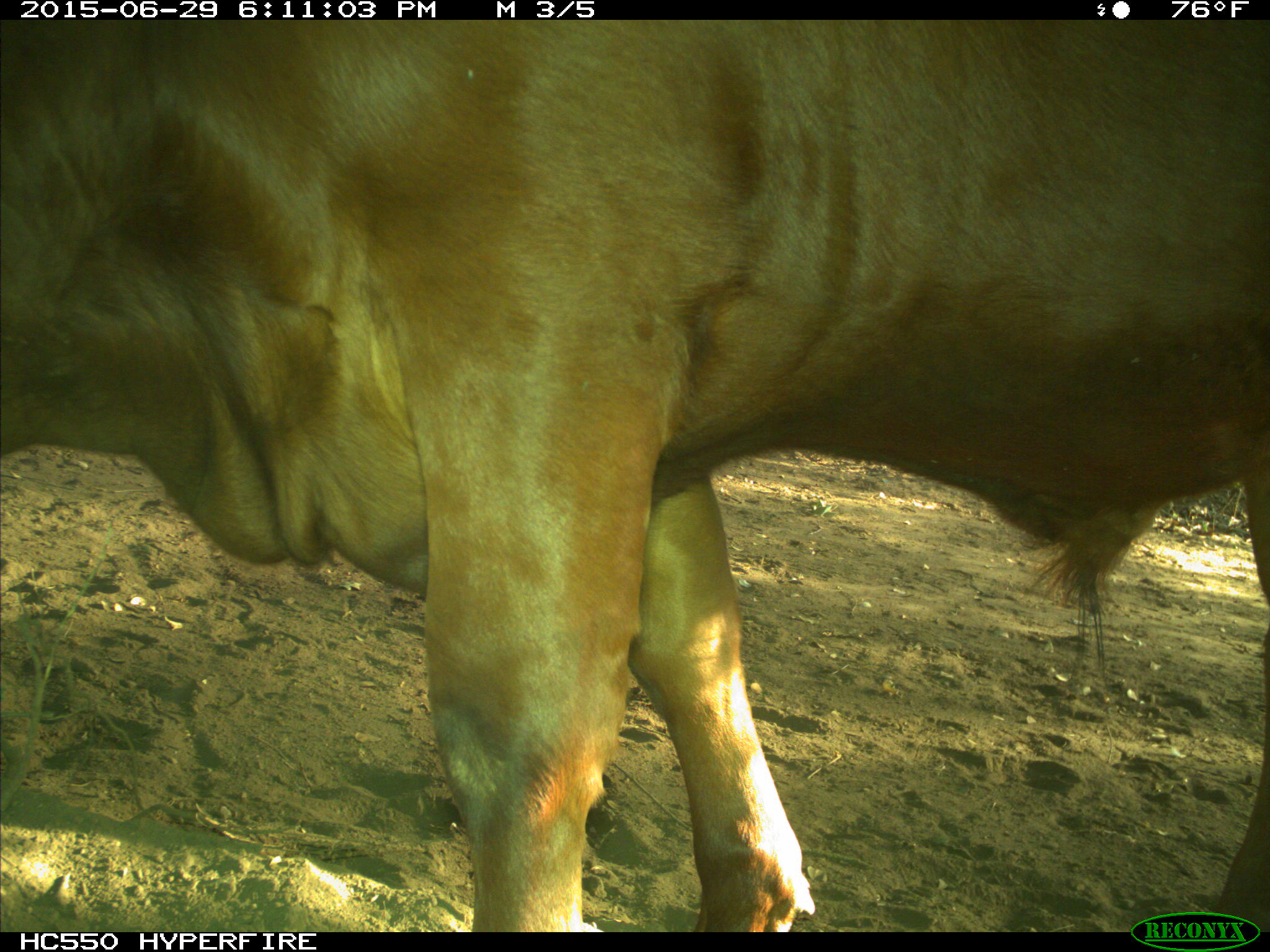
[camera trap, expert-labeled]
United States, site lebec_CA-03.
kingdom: Animalia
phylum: Chordata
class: Mammalia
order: Artiodactyla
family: Bovidae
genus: Bos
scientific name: Bos taurus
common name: domestic cow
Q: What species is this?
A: Bos taurus (domestic cow).